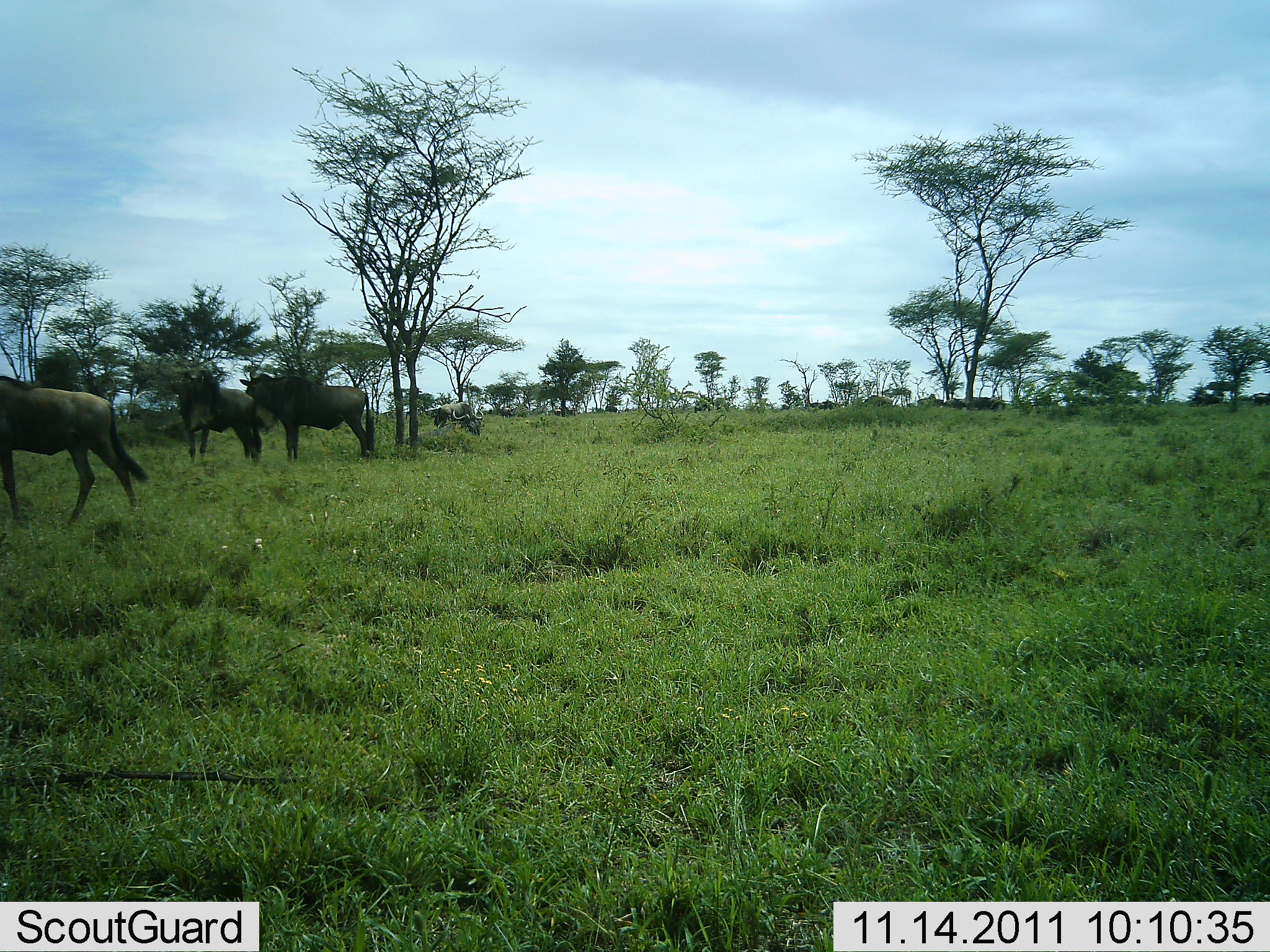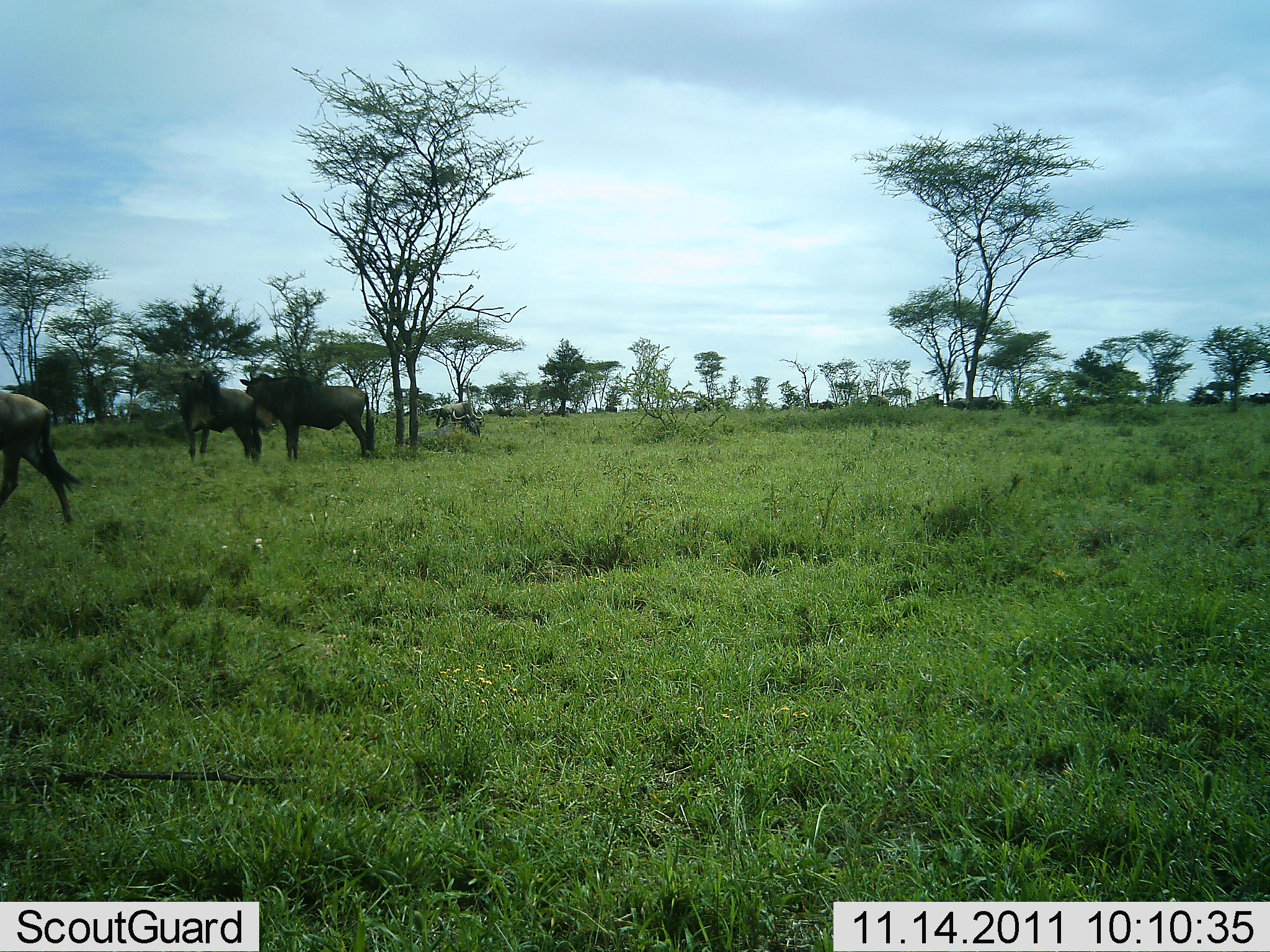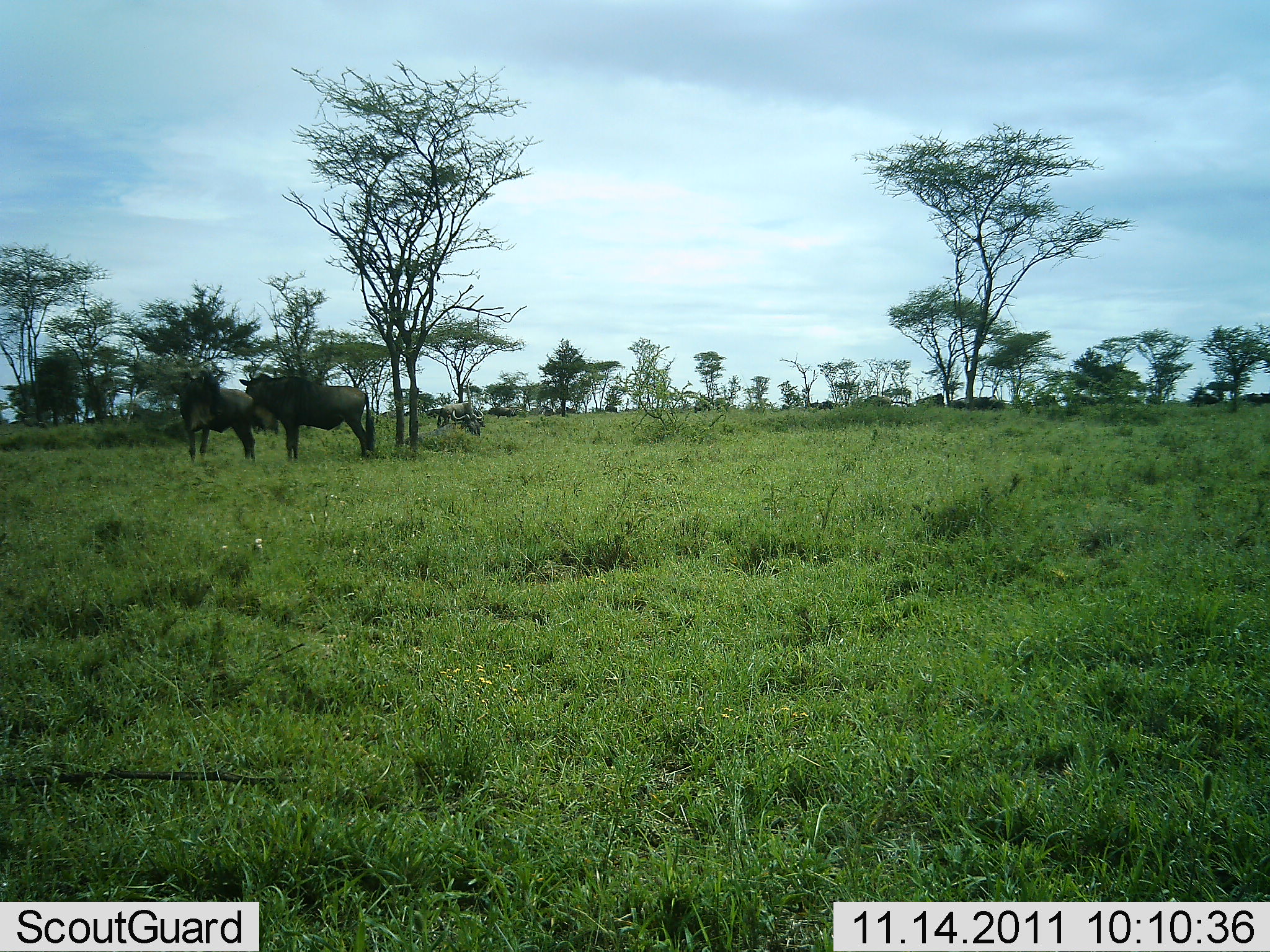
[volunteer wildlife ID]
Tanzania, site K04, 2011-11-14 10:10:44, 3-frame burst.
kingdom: Animalia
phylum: Chordata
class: Mammalia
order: Artiodactyla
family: Bovidae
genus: Connochaetes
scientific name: Connochaetes taurinus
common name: blue wildebeest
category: wildebeest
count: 11-50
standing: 93%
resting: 13%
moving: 60%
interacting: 7%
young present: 7%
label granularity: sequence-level